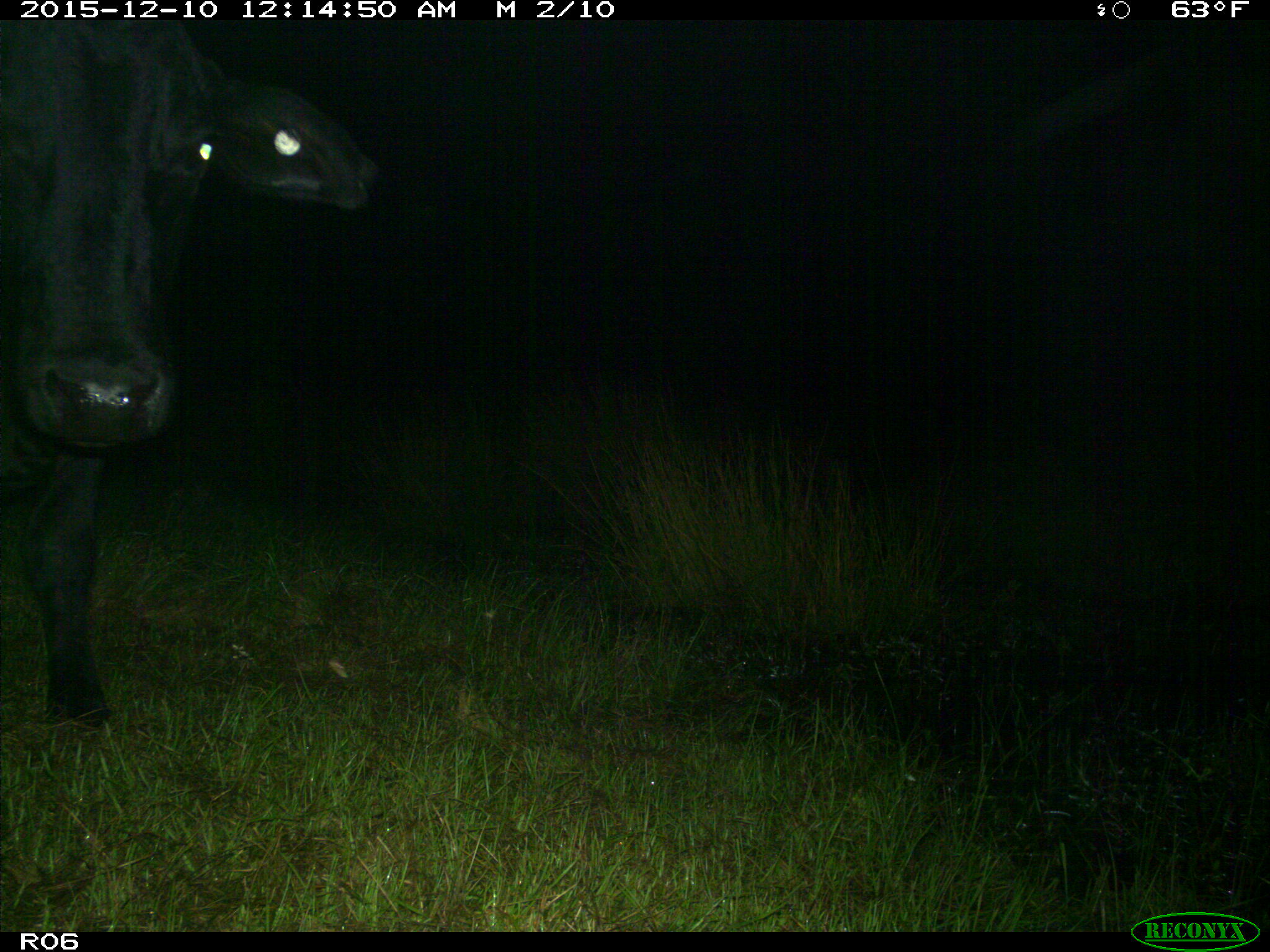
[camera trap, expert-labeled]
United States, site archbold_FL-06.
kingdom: Animalia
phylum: Chordata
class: Mammalia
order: Artiodactyla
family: Bovidae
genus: Bos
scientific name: Bos taurus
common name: domestic cow